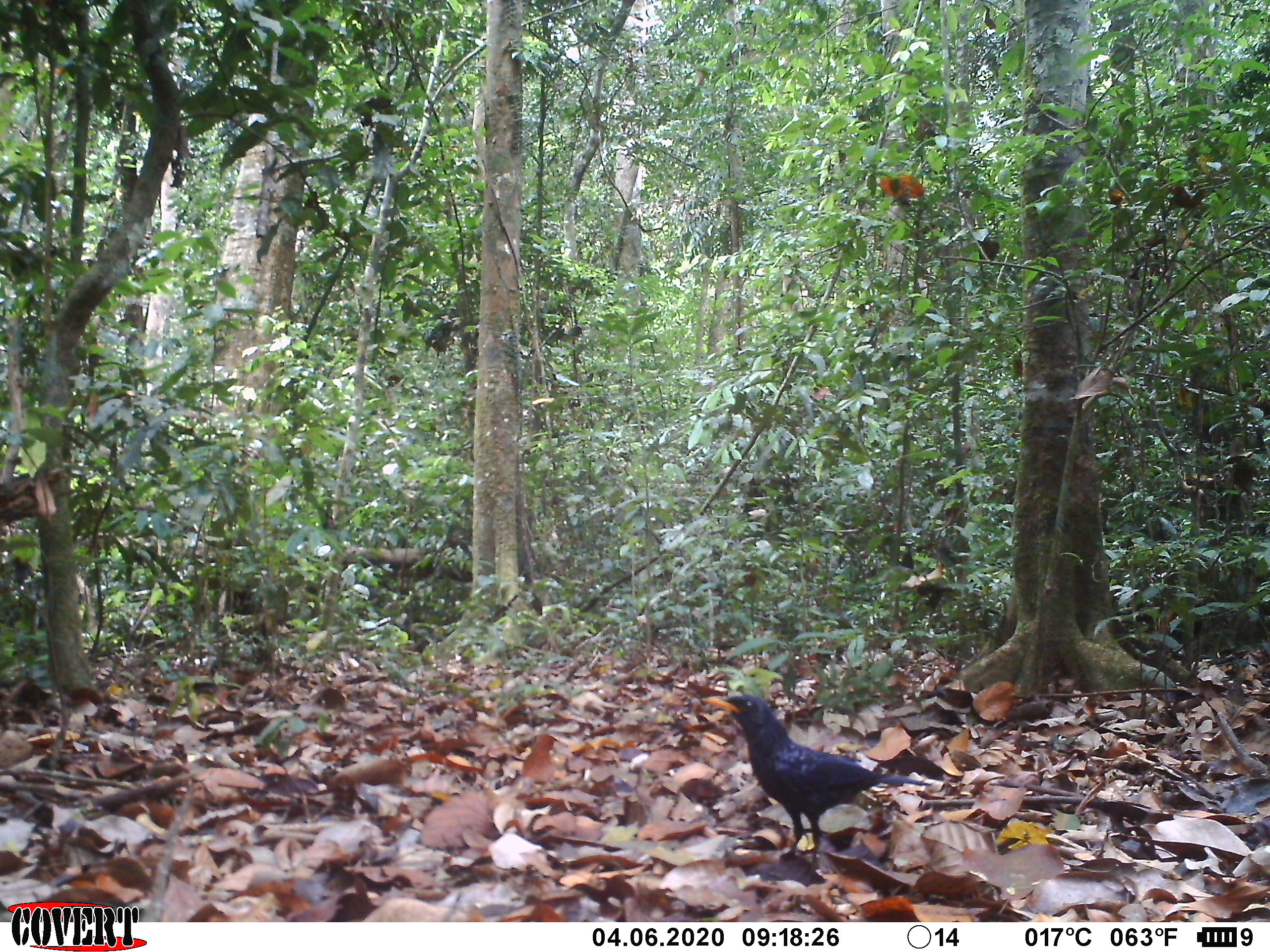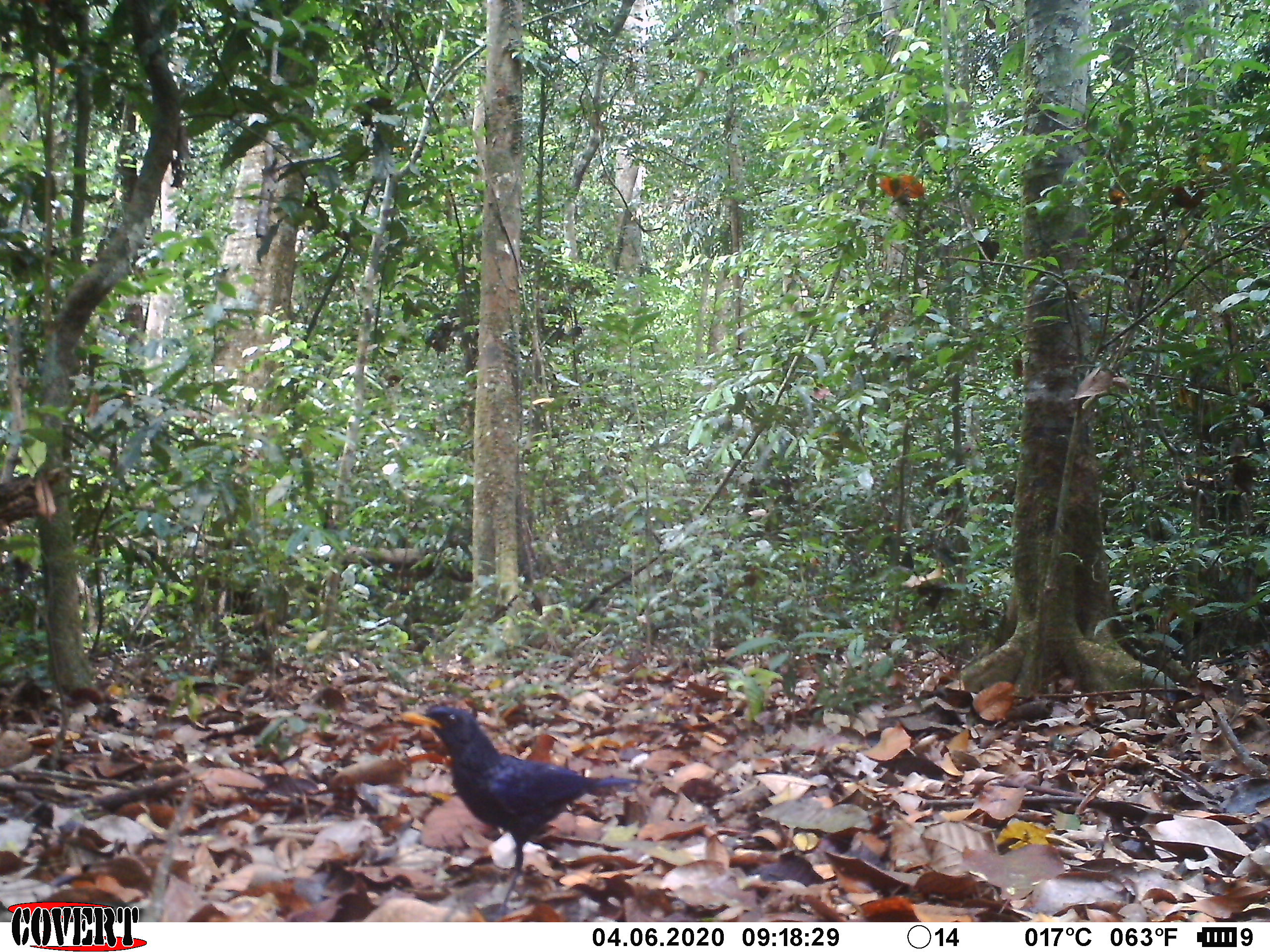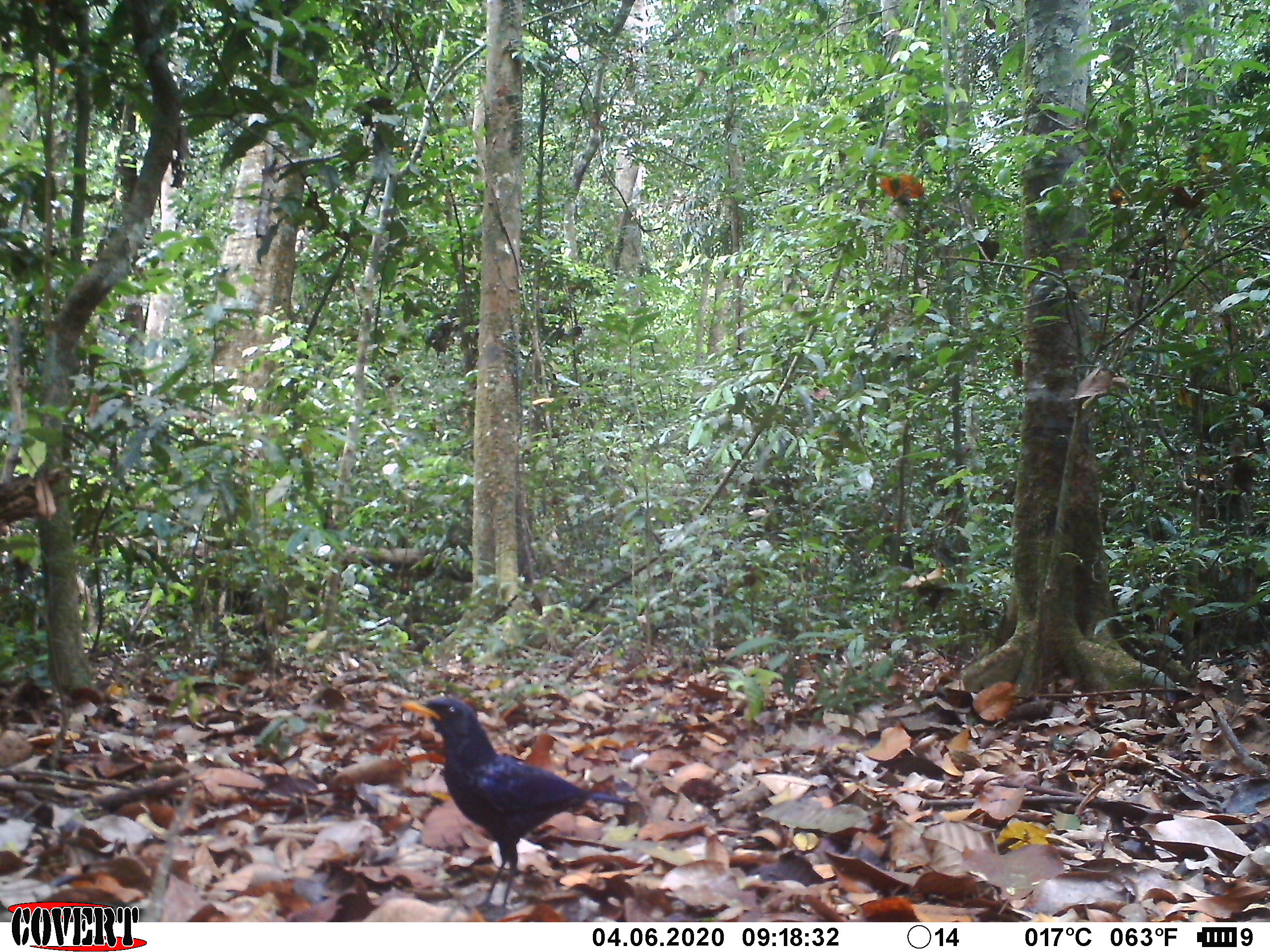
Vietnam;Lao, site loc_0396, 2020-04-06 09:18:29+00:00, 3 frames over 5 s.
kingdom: Animalia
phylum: Chordata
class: Aves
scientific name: Aves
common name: bird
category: unidentified bird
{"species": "unidentified bird (bird) (Aves)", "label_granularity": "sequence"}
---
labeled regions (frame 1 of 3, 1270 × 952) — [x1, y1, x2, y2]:
unidentified bird: [701, 693, 932, 863]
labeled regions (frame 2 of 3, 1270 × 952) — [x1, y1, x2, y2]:
unidentified bird: [398, 704, 645, 914]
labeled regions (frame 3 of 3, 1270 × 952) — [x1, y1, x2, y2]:
unidentified bird: [399, 696, 631, 908]